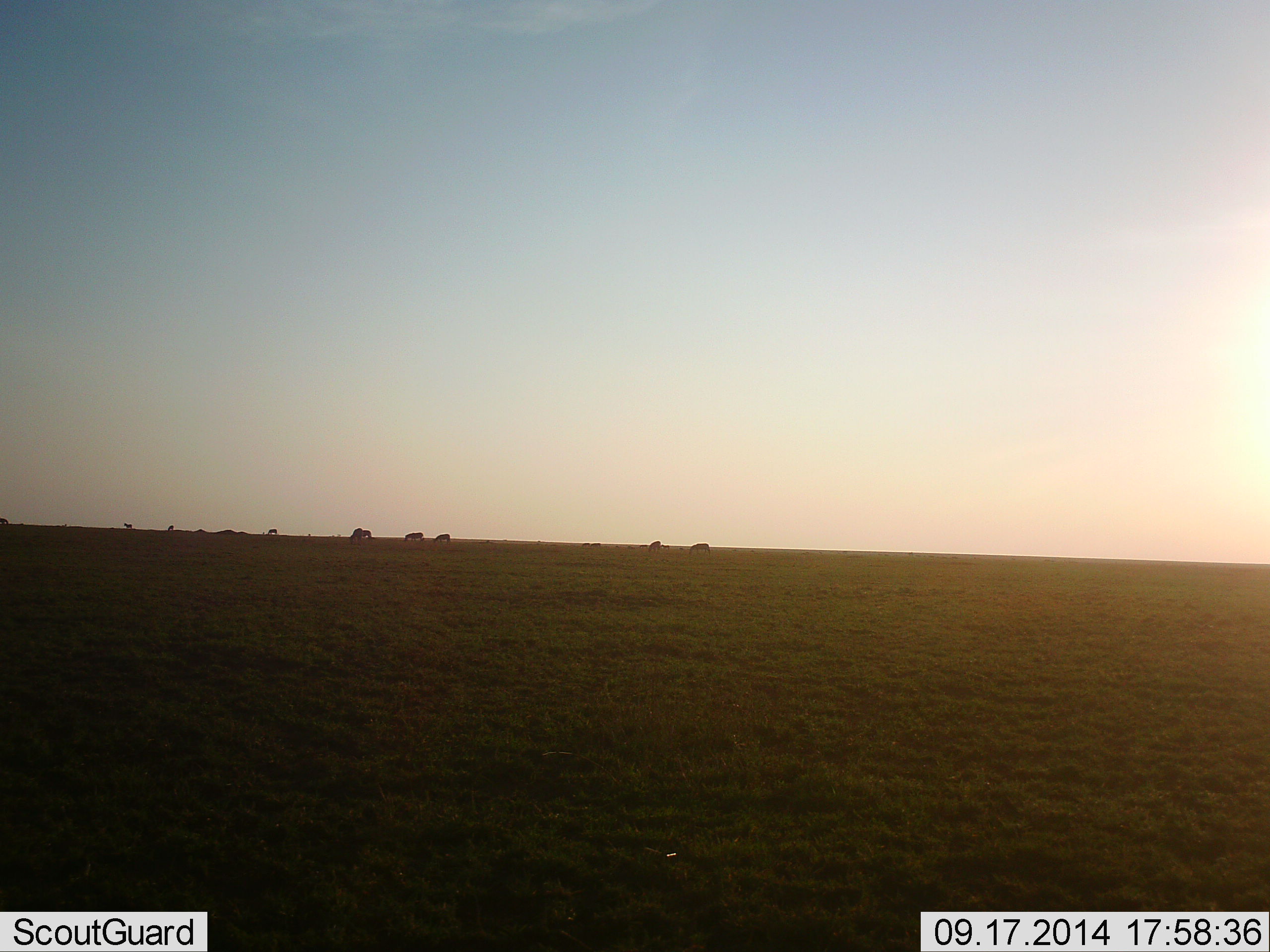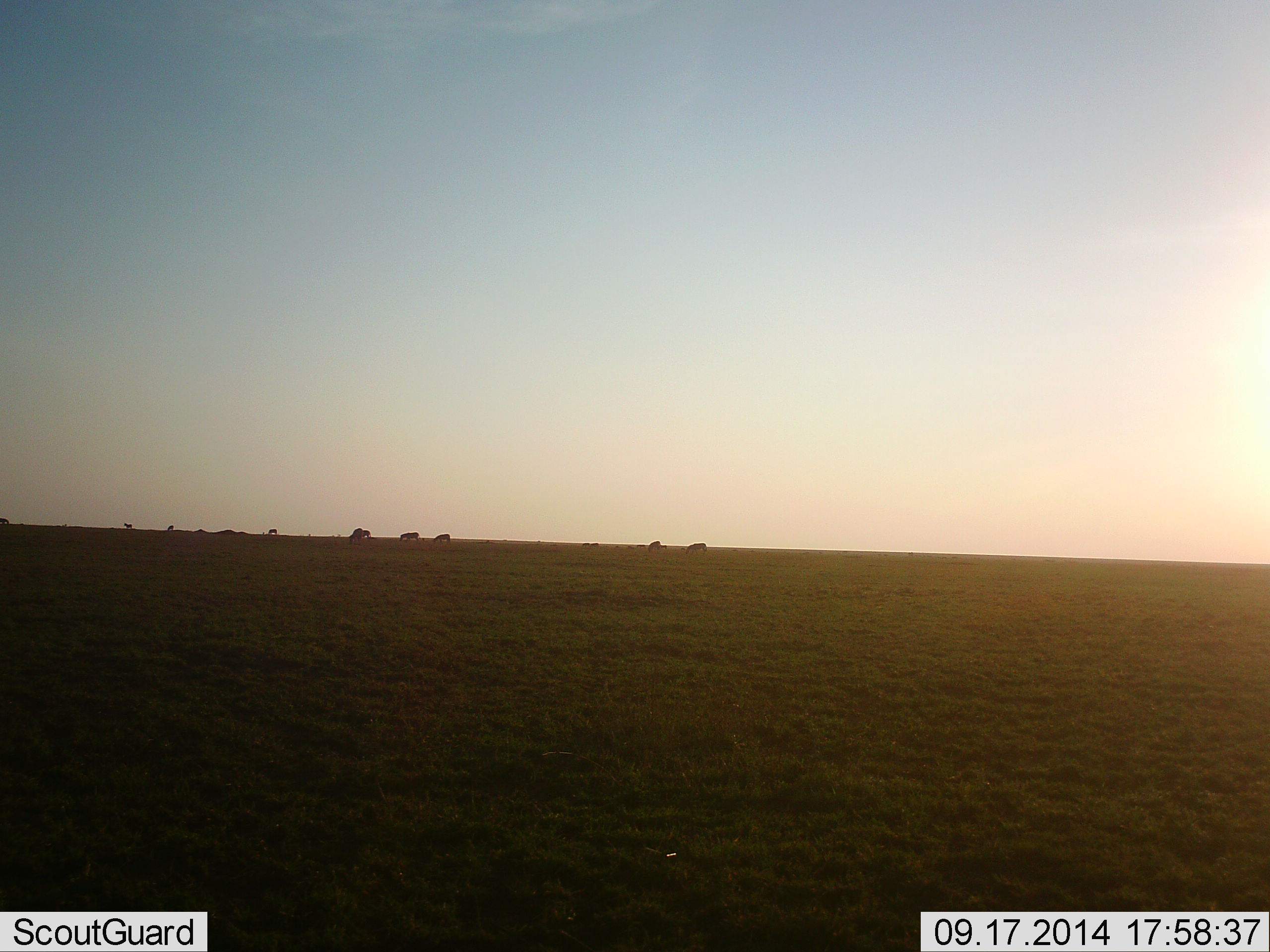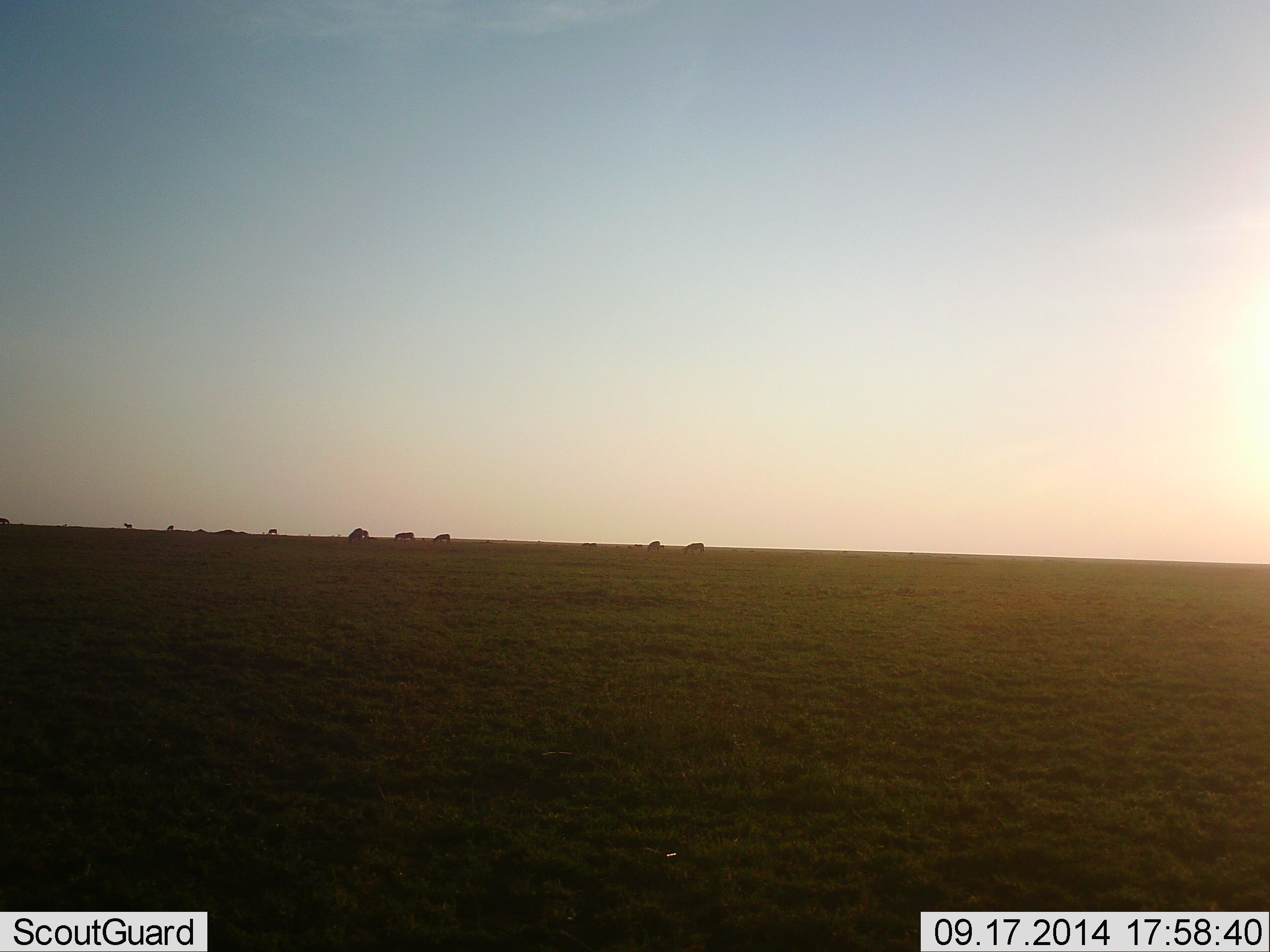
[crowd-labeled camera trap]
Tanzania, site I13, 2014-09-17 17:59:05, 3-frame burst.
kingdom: Animalia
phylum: Chordata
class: Mammalia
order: Perissodactyla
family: Equidae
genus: Equus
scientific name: Equus quagga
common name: plains zebra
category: zebra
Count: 8.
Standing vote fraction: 29%.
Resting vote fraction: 0%.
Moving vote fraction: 0%.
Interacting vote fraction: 0%.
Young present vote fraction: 0%.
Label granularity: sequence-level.